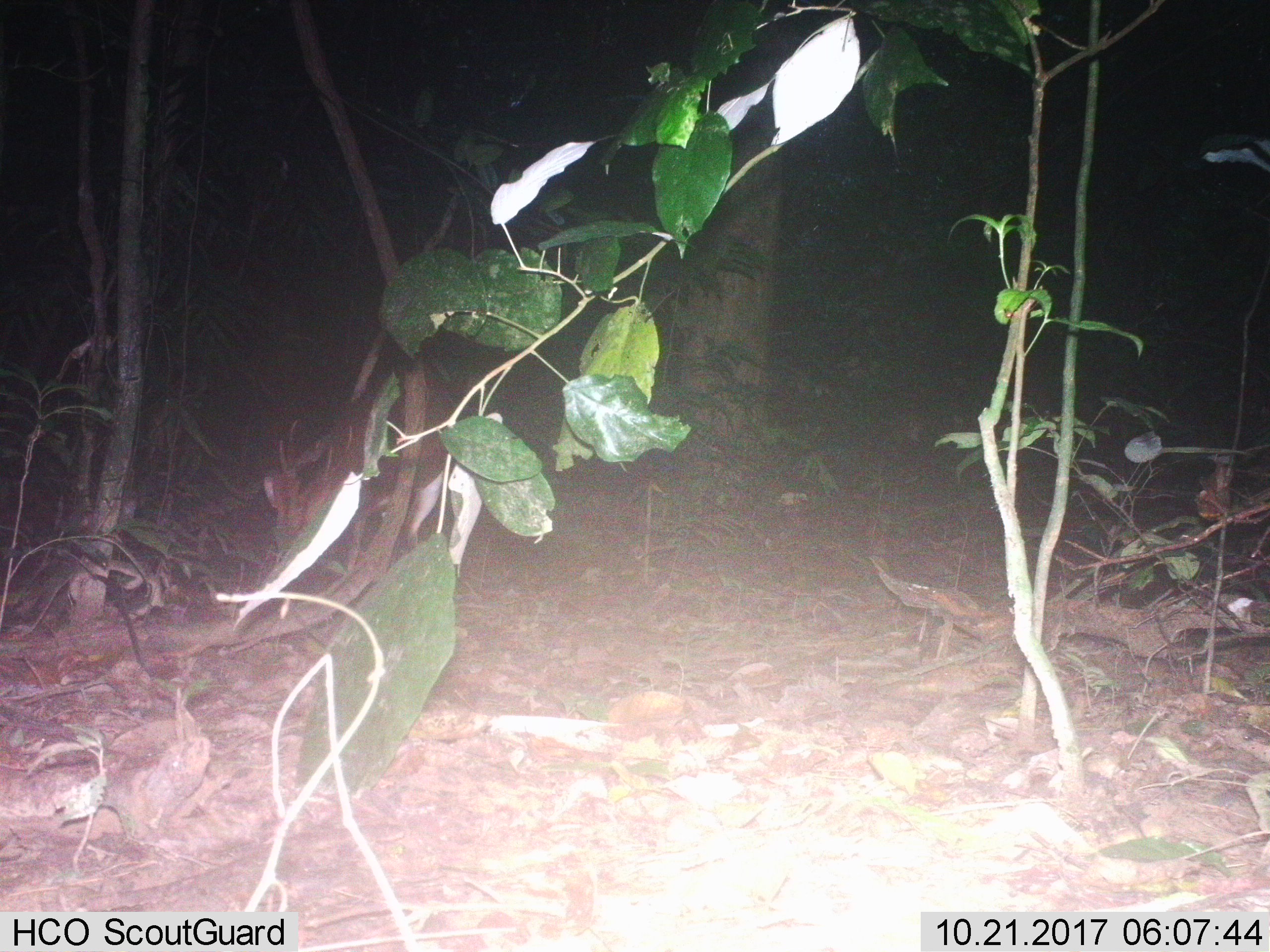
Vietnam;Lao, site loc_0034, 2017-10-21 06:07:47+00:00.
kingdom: Animalia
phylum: Chordata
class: Mammalia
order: Artiodactyla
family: Cervidae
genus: Muntiacus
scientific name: Muntiacus vuquangensis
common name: large-antlered muntjac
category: large antlered muntjac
Large antlered muntjac (large-antlered muntjac) (Muntiacus vuquangensis). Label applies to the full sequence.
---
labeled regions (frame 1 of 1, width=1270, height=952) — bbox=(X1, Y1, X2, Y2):
large antlered muntjac: bbox=(261, 374, 473, 572)